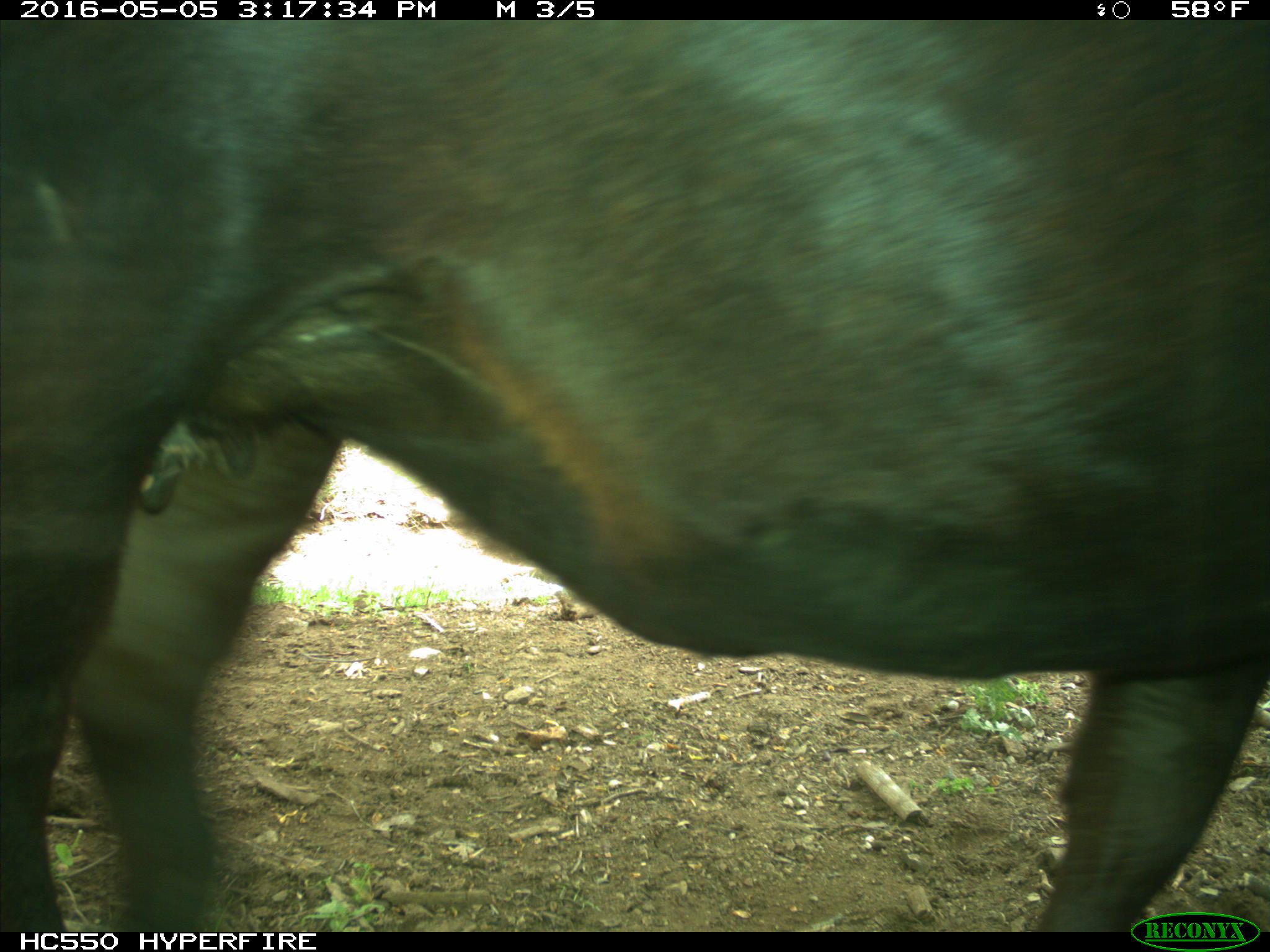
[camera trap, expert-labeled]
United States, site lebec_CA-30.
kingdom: Animalia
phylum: Chordata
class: Mammalia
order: Artiodactyla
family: Bovidae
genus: Bos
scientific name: Bos taurus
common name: domestic cow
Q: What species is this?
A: Bos taurus (domestic cow).